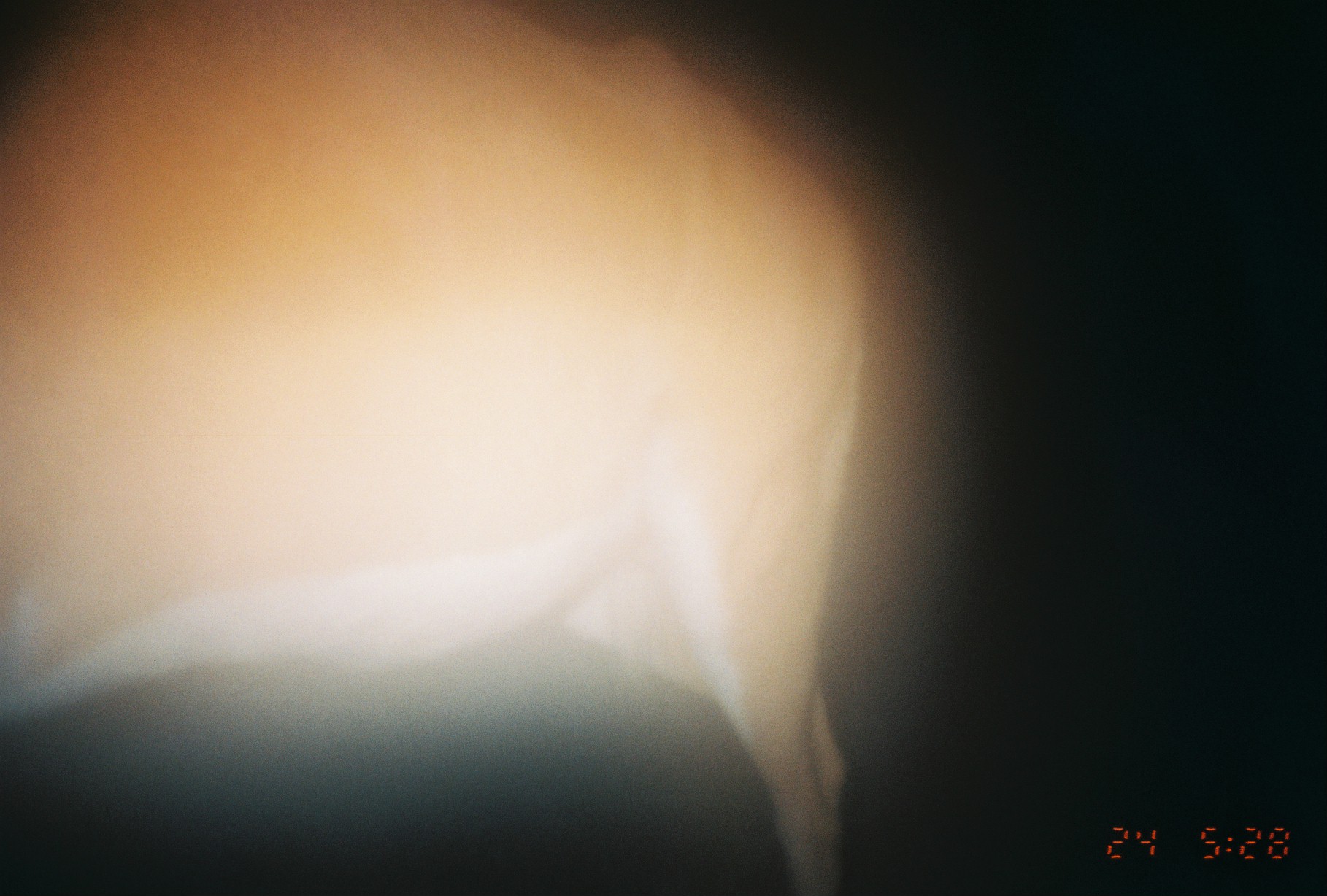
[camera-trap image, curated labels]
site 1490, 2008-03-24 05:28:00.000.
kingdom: Animalia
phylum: Chordata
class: Mammalia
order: Artiodactyla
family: Bovidae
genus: Aepyceros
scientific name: Aepyceros melampus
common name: impala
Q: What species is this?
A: Aepyceros melampus (impala).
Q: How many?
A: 1.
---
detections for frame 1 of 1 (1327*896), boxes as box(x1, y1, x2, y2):
aepyceros melampus: box(0, 0, 867, 890)